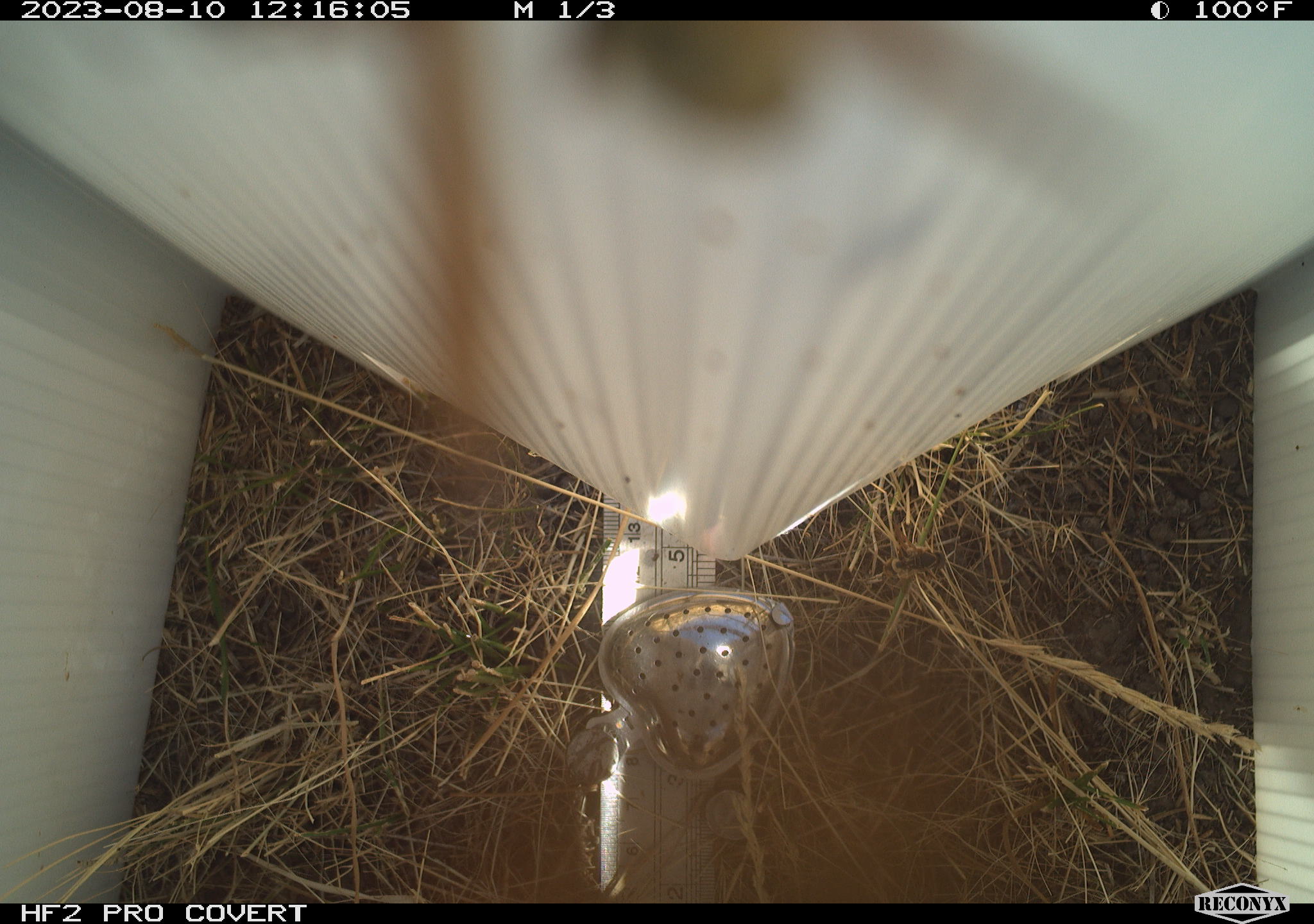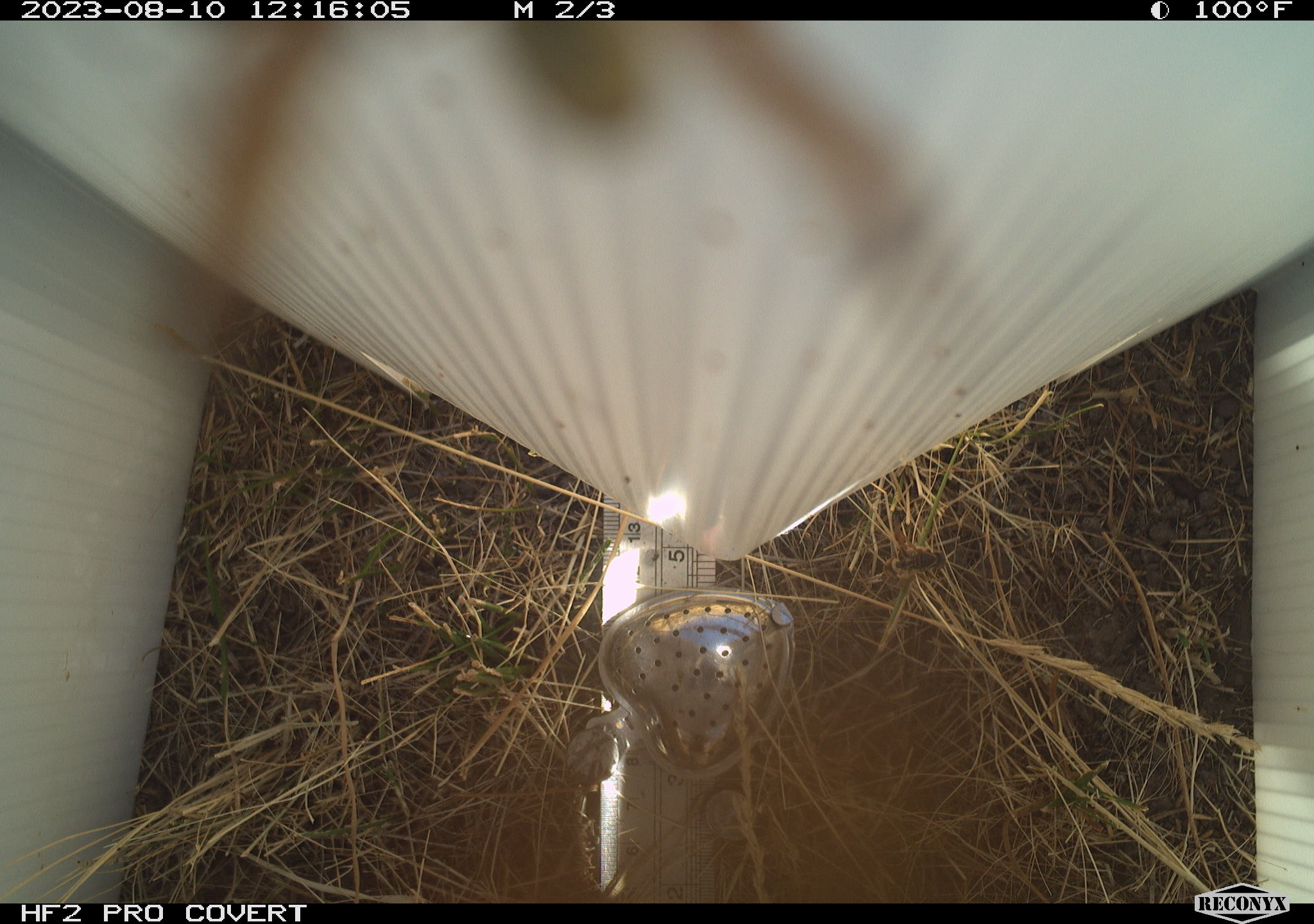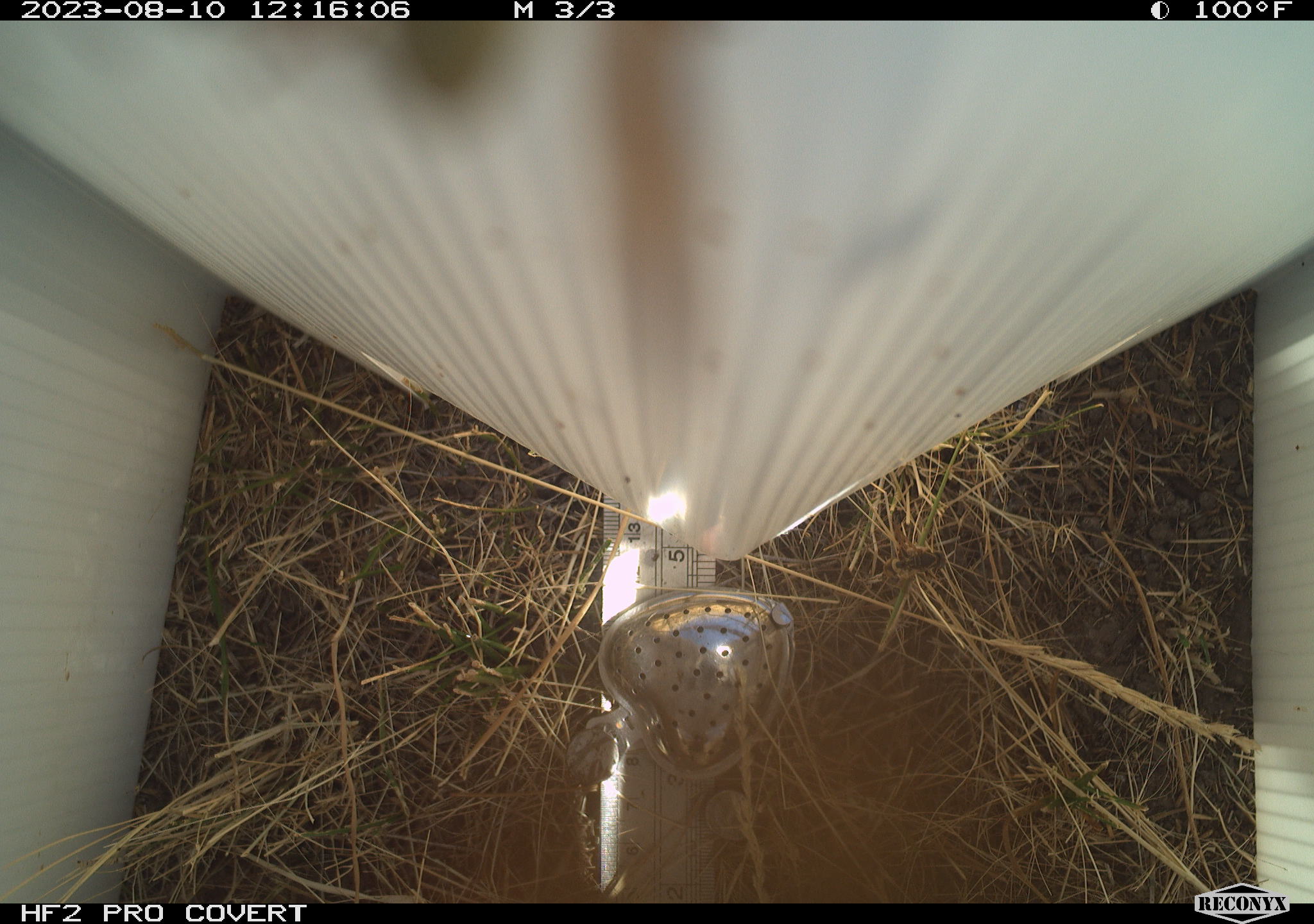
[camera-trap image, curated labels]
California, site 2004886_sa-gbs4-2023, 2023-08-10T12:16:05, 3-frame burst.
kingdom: Animalia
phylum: Arthropoda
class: Insecta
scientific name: Insecta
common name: insect